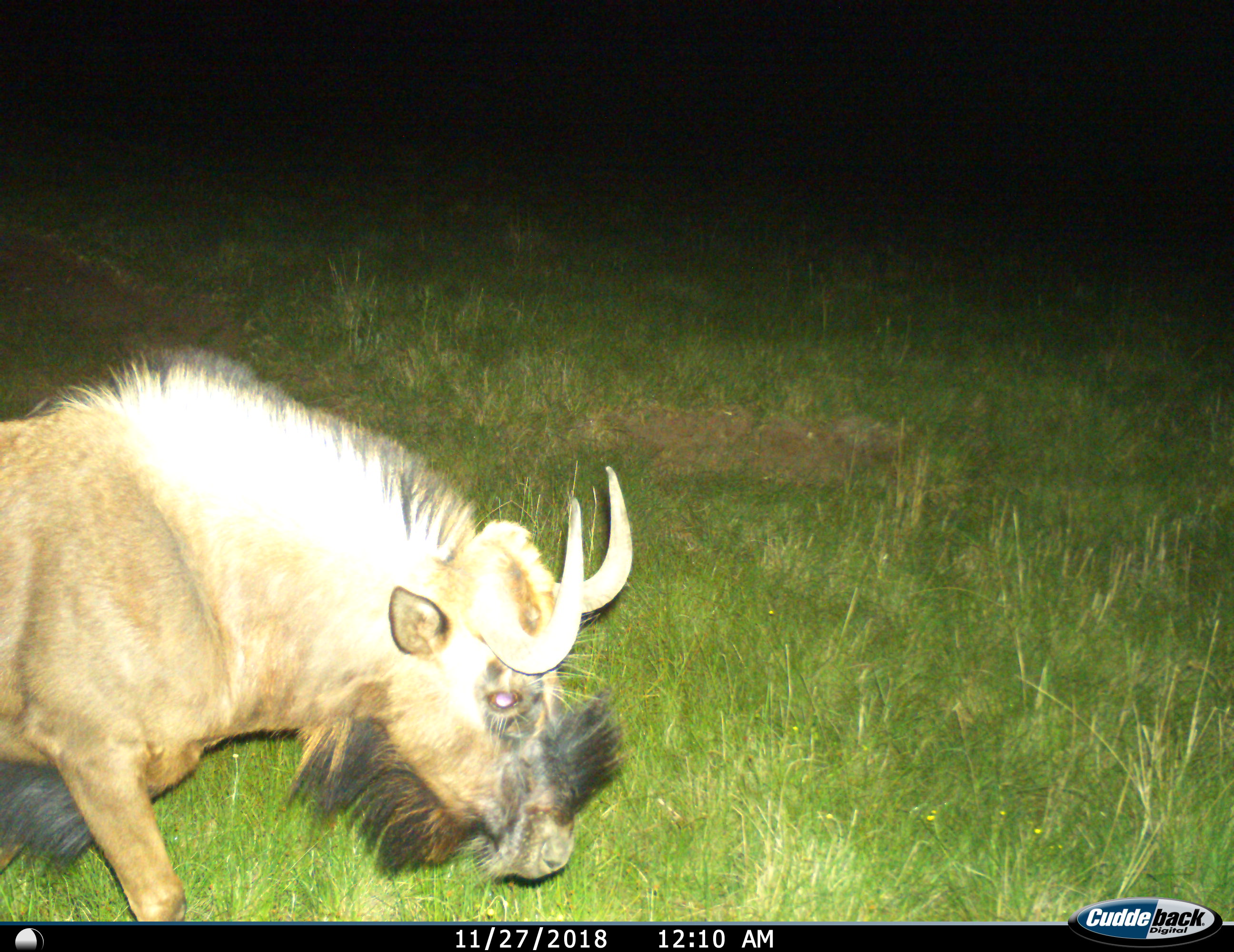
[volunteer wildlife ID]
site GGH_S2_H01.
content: unidentified animal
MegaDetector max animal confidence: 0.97